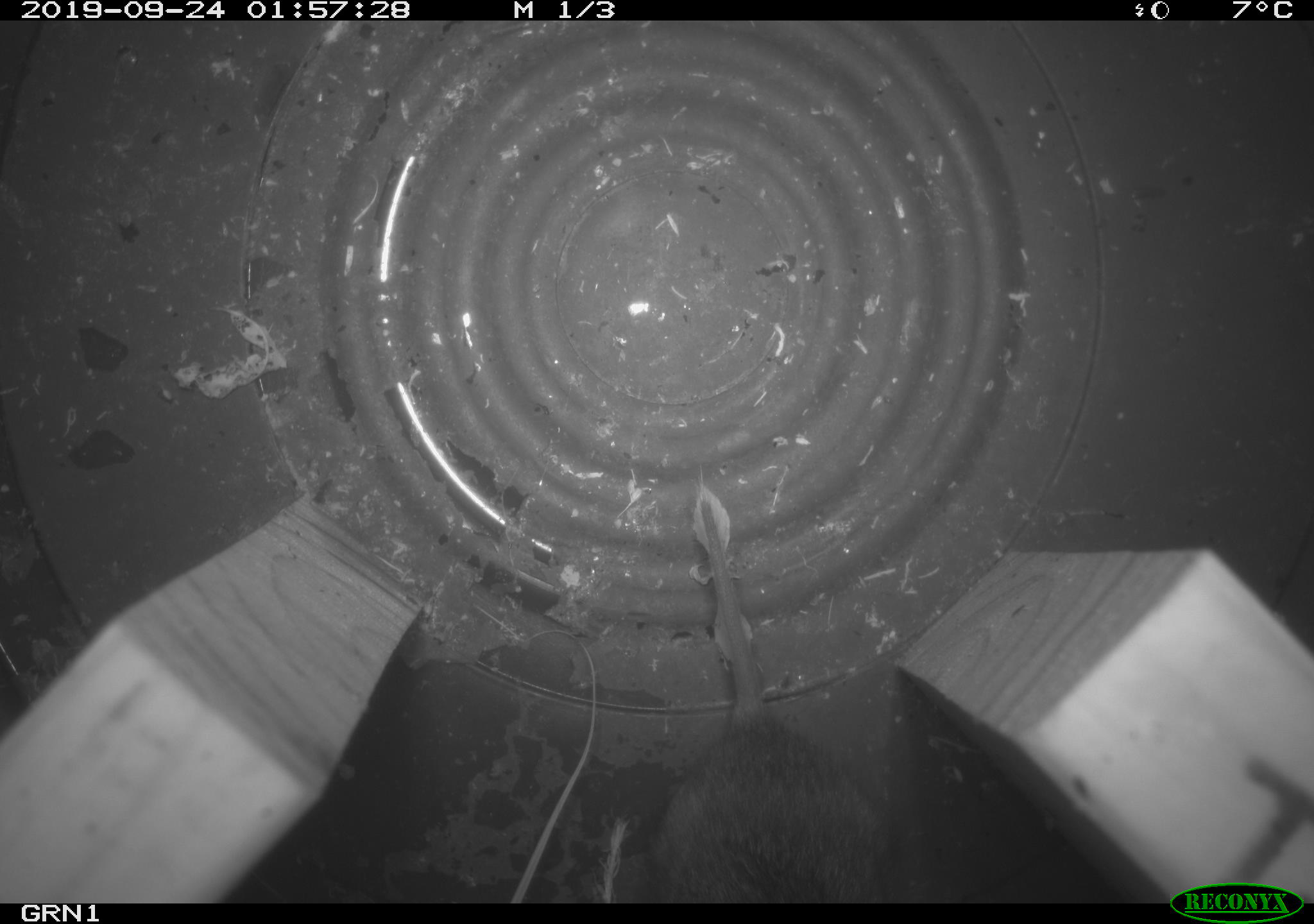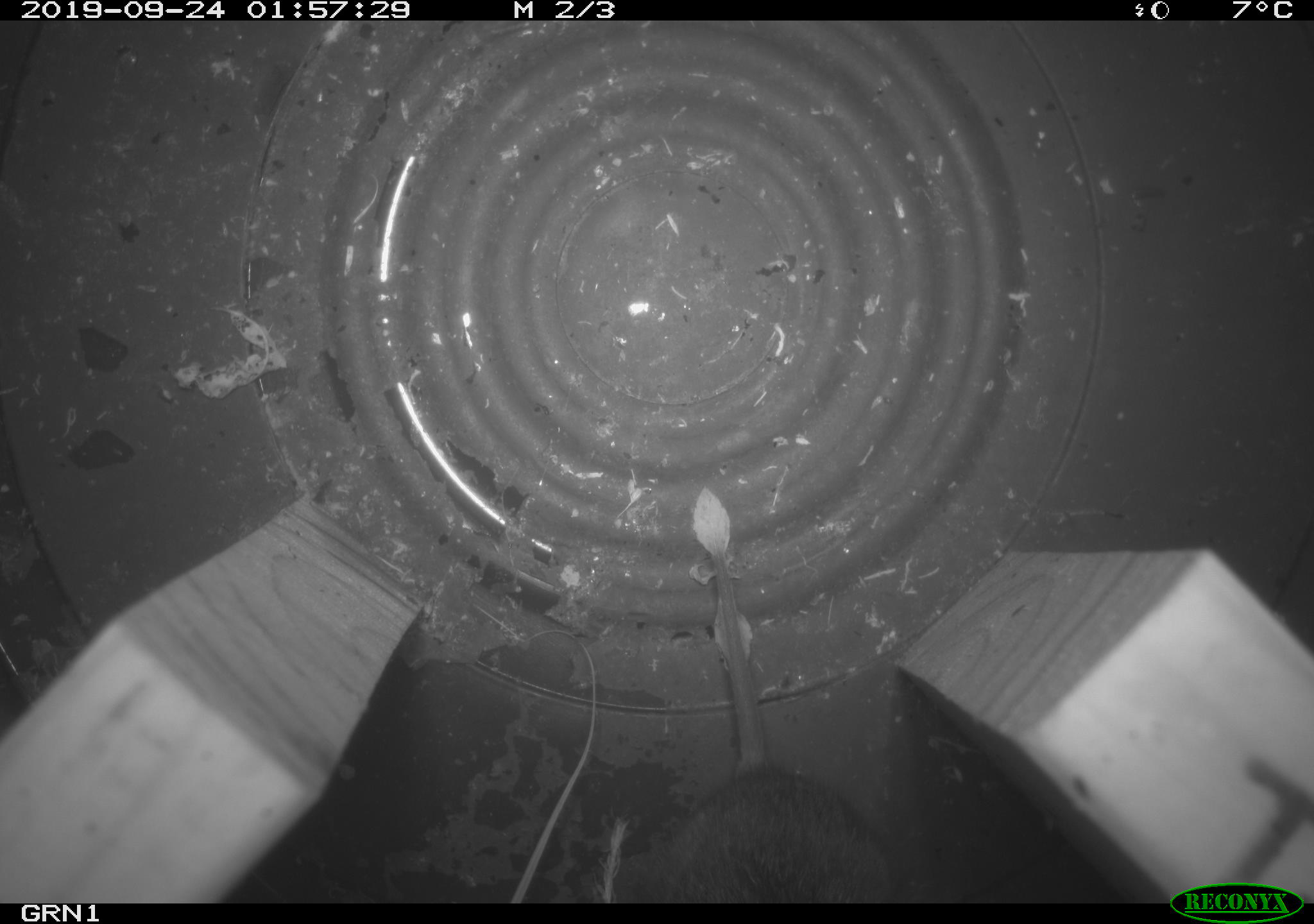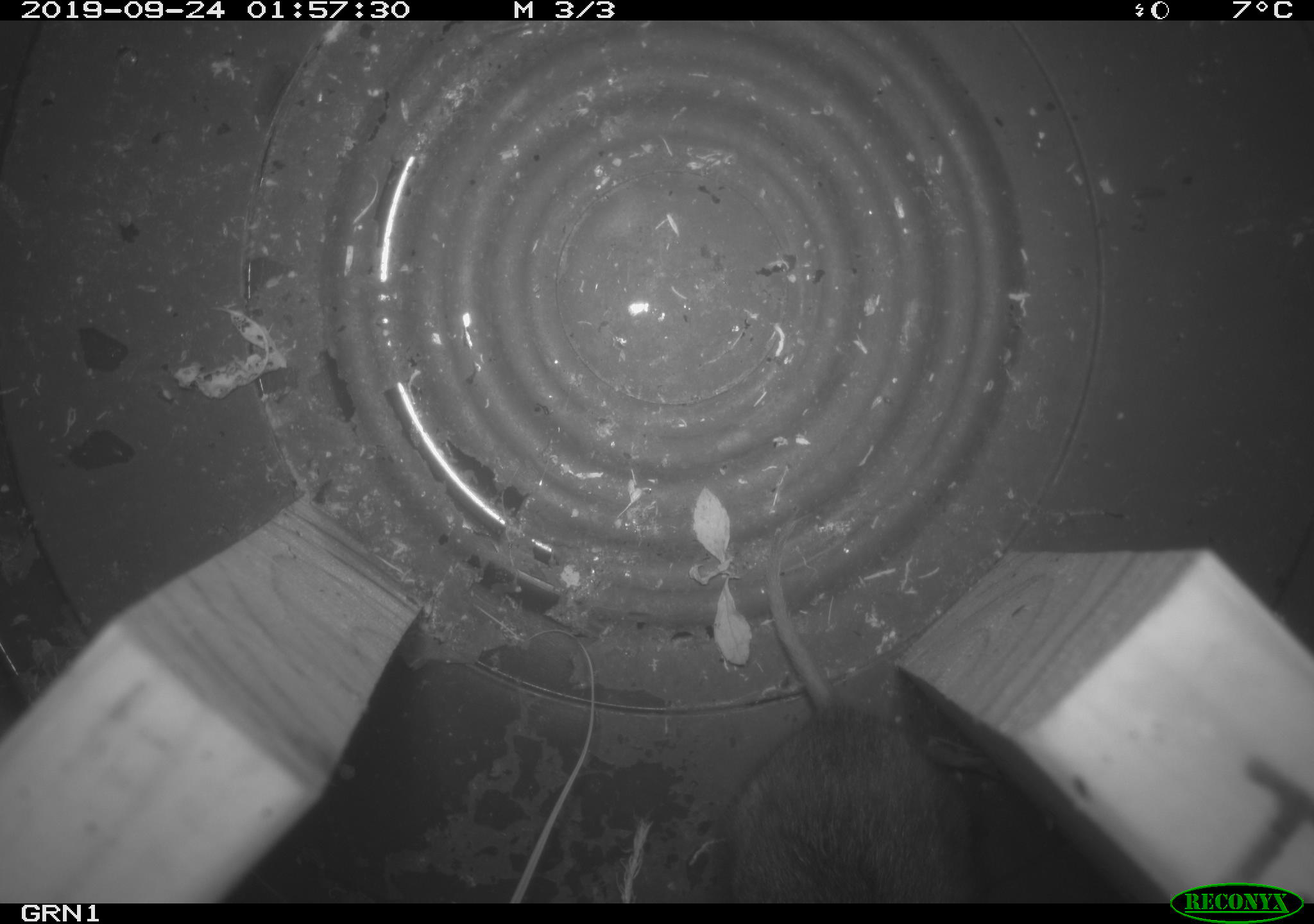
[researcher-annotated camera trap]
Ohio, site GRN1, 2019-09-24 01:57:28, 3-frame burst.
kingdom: Animalia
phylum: Chordata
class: Mammalia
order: Rodentia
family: Cricetidae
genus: Microtus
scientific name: Microtus pennsylvanicus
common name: meadow vole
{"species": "meadow vole (Microtus pennsylvanicus)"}